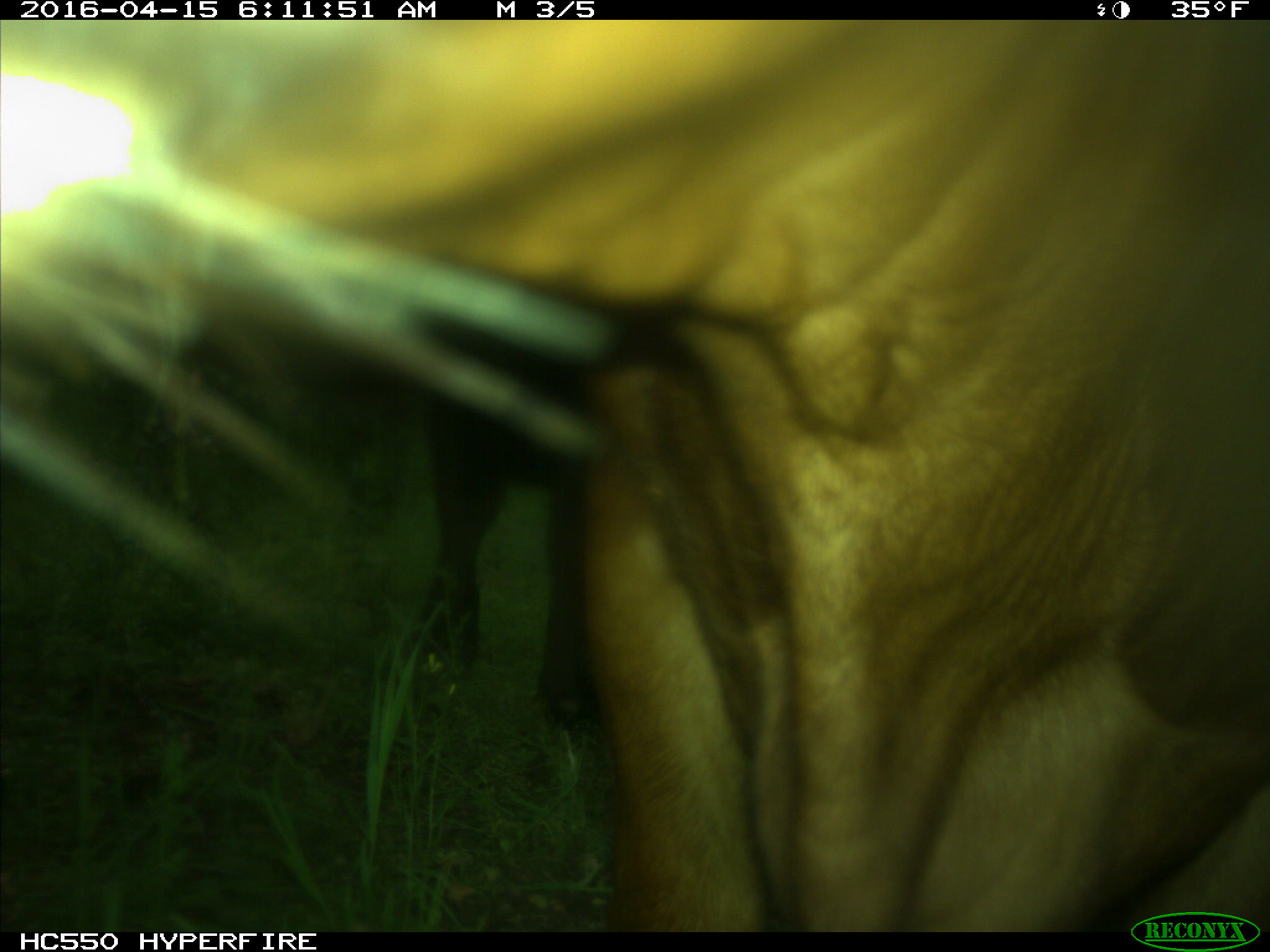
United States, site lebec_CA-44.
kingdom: Animalia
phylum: Chordata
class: Mammalia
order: Artiodactyla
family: Bovidae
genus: Bos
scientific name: Bos taurus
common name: domestic cow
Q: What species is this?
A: Bos taurus (domestic cow).